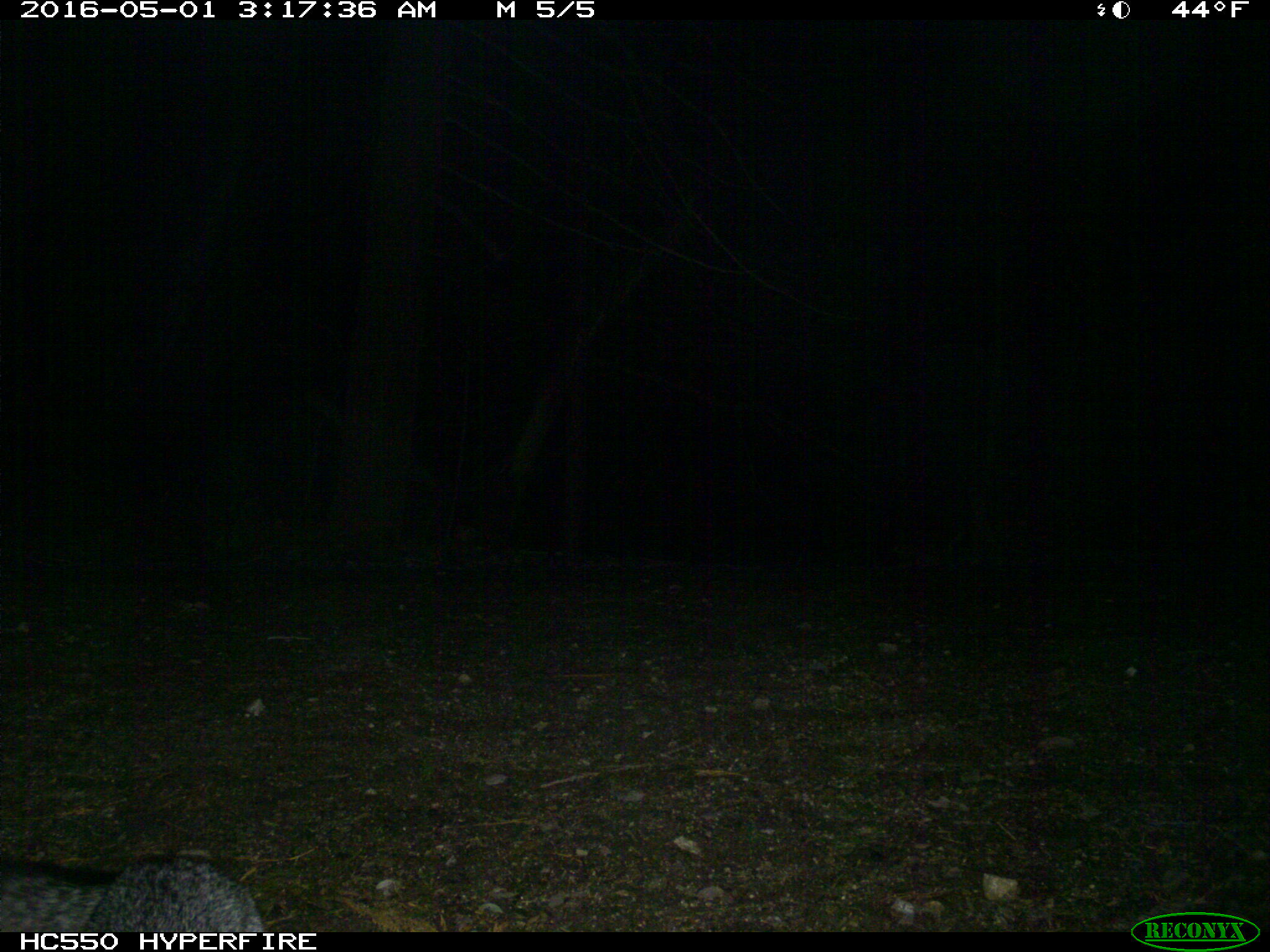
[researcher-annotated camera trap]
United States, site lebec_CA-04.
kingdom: Animalia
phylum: Chordata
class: Mammalia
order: Carnivora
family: Canidae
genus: Urocyon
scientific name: Urocyon cinereoargenteus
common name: gray fox